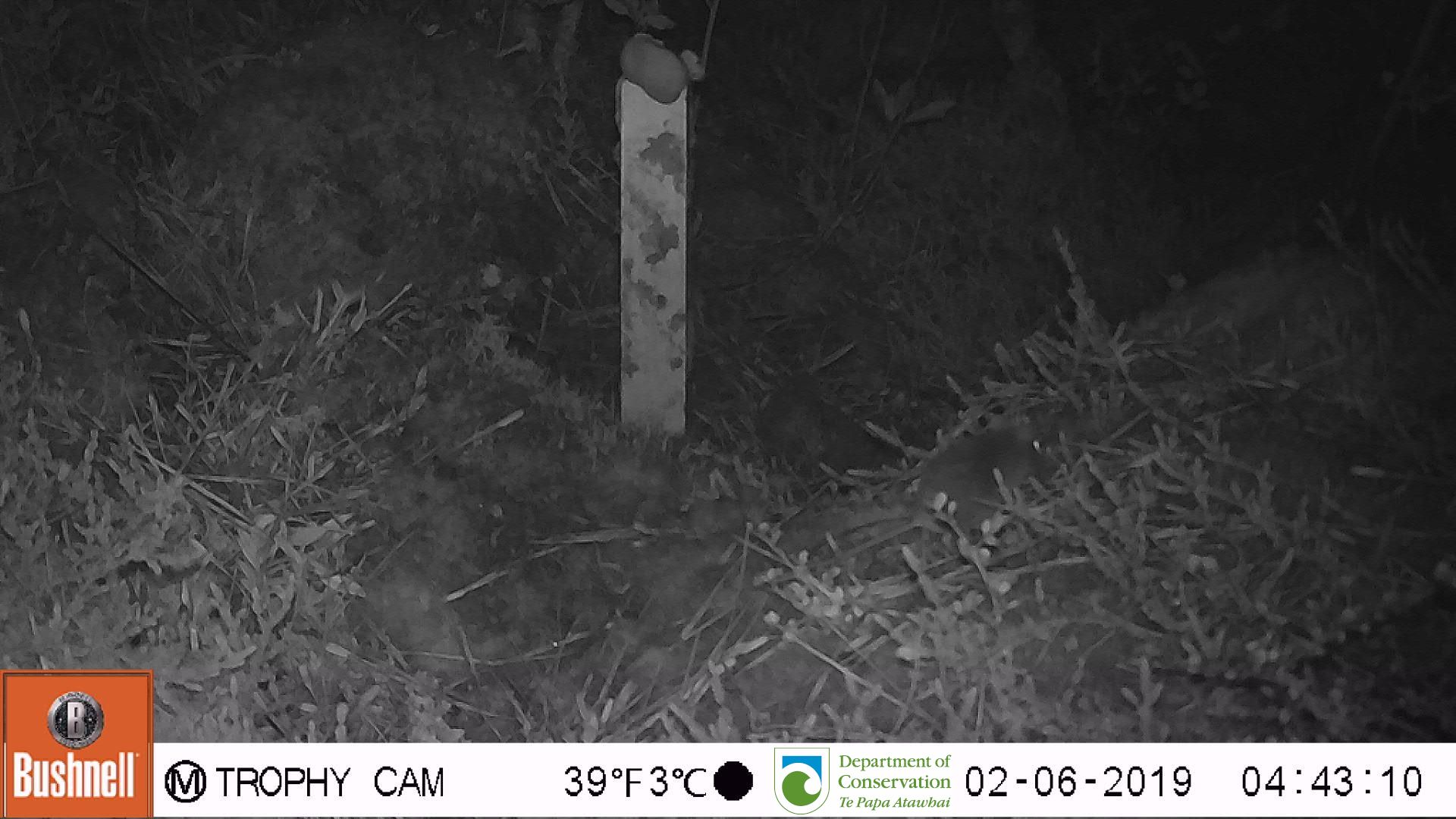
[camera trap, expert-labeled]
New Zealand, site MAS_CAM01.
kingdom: Animalia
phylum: Chordata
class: Mammalia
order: Rodentia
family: Muridae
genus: Mus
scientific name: Mus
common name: mouse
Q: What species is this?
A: Mouse (Mus).